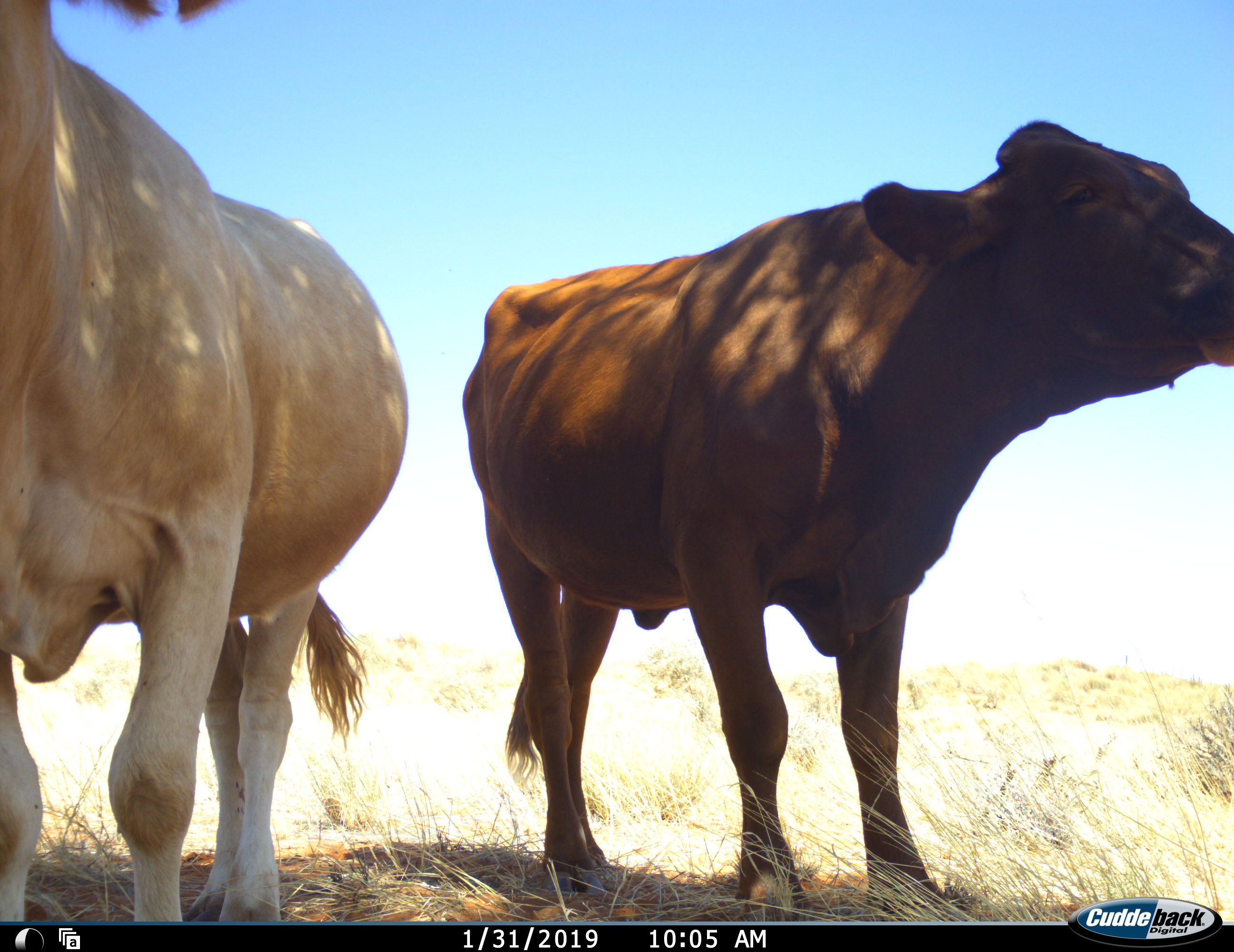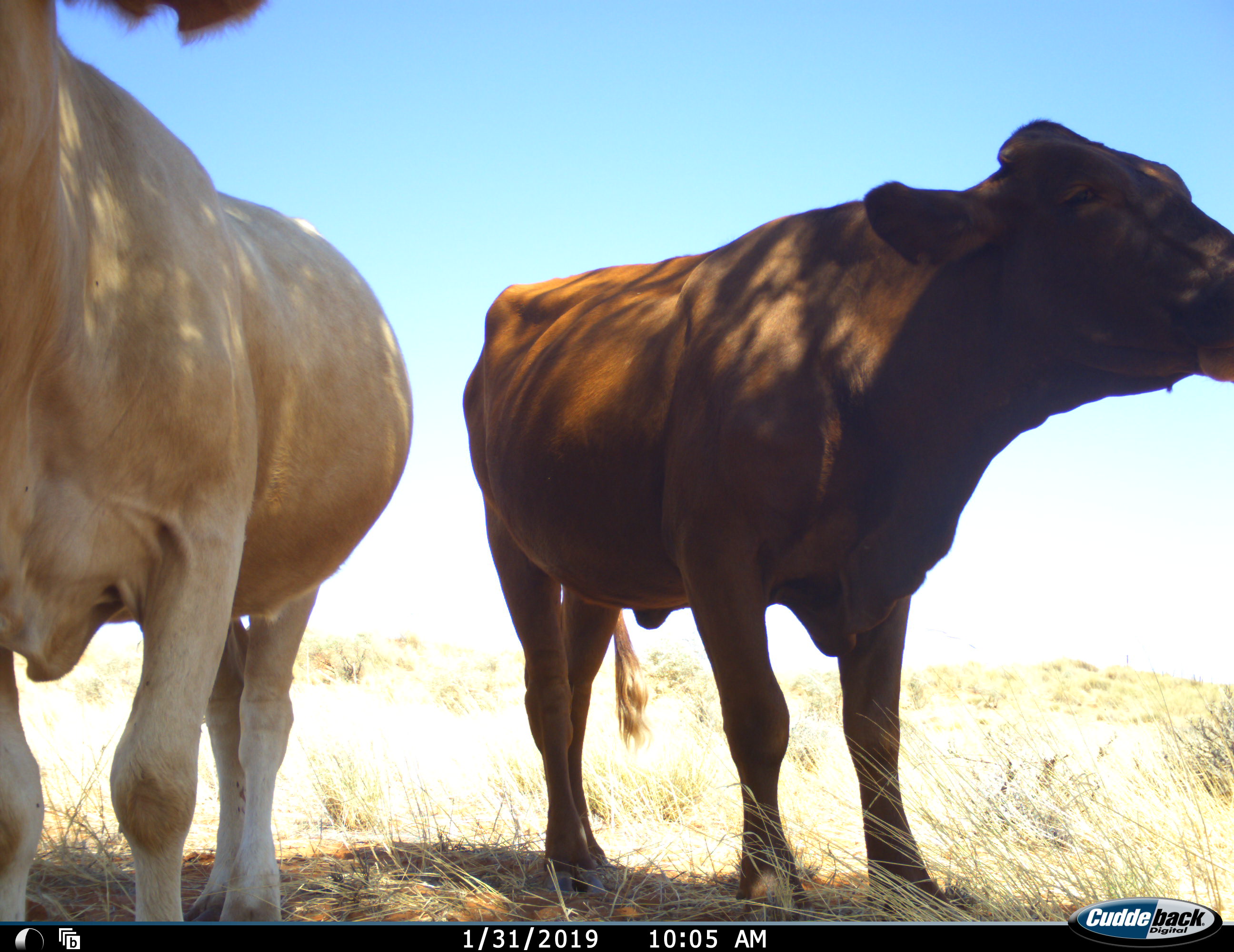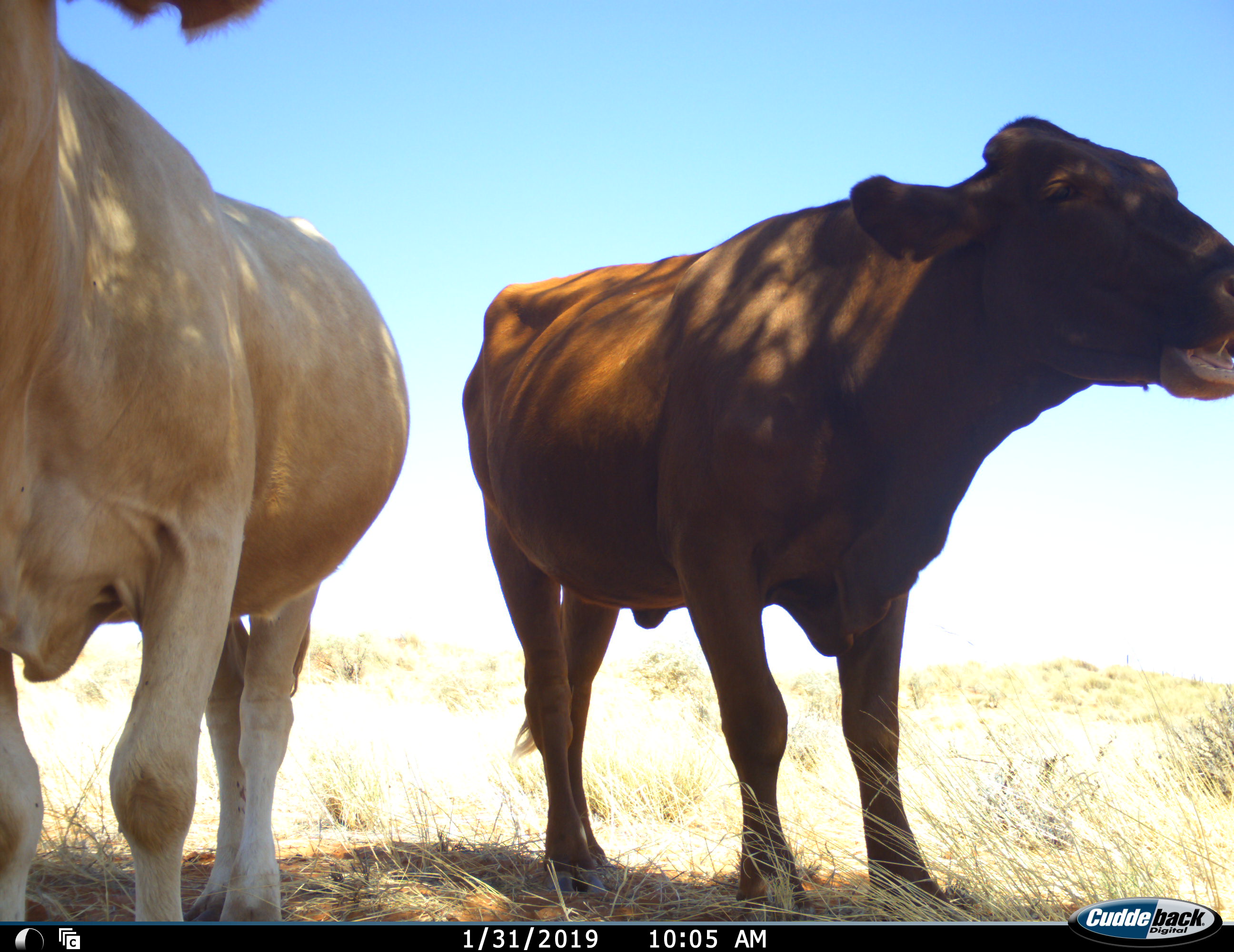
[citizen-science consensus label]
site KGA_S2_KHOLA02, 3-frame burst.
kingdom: Animalia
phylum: Chordata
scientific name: Vertebrata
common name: domestic animal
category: domesticanimal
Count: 2.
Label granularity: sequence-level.